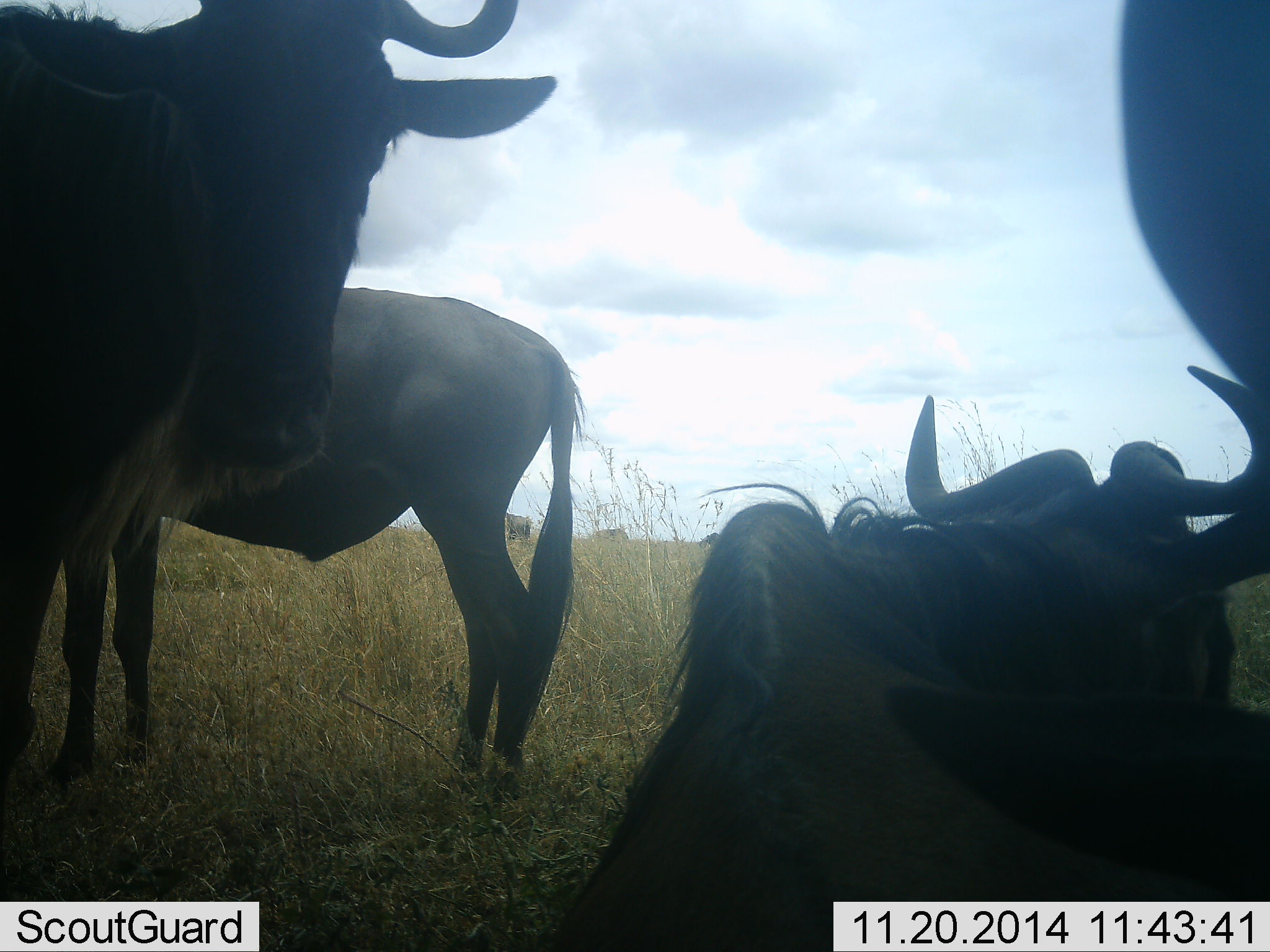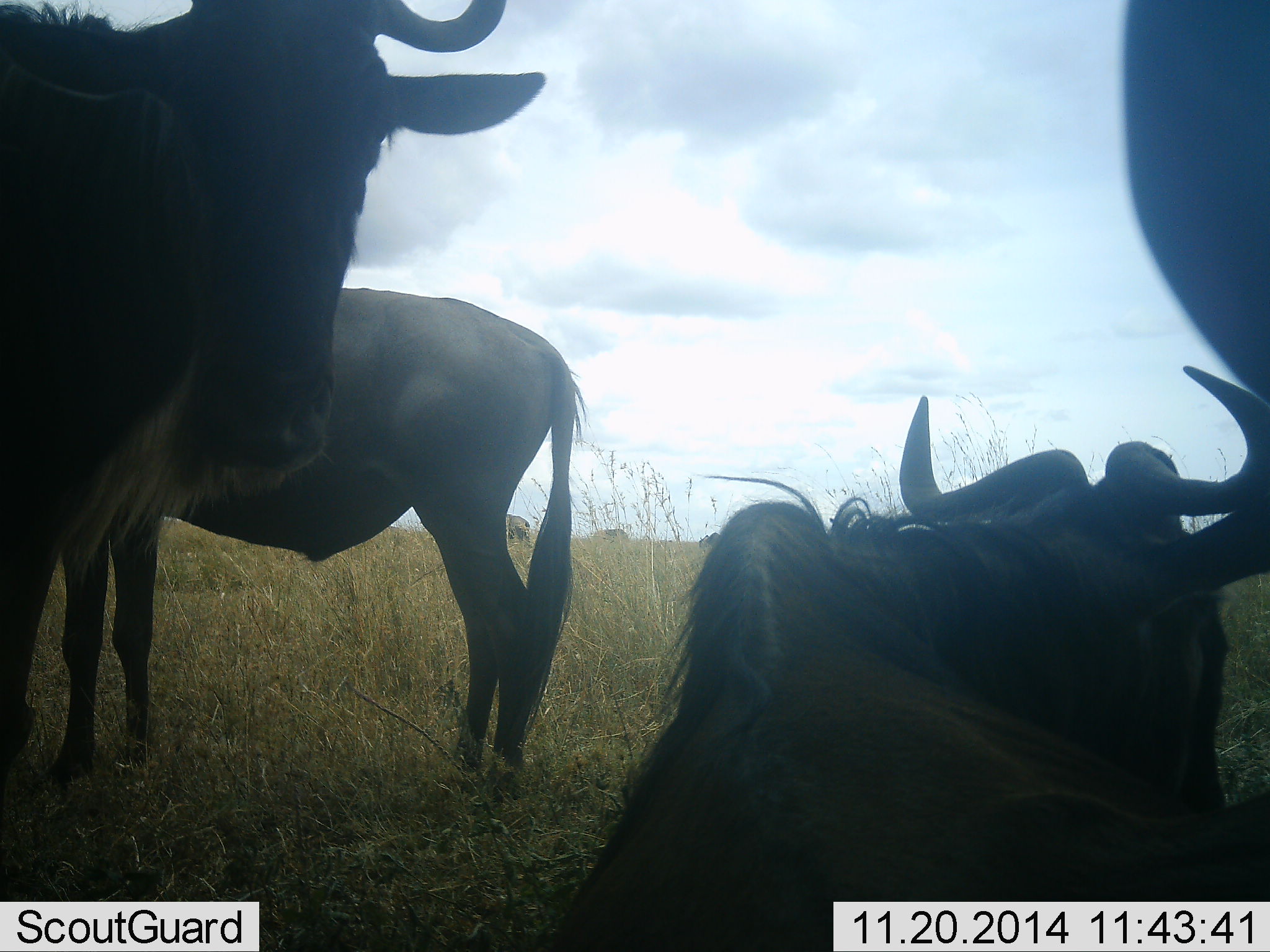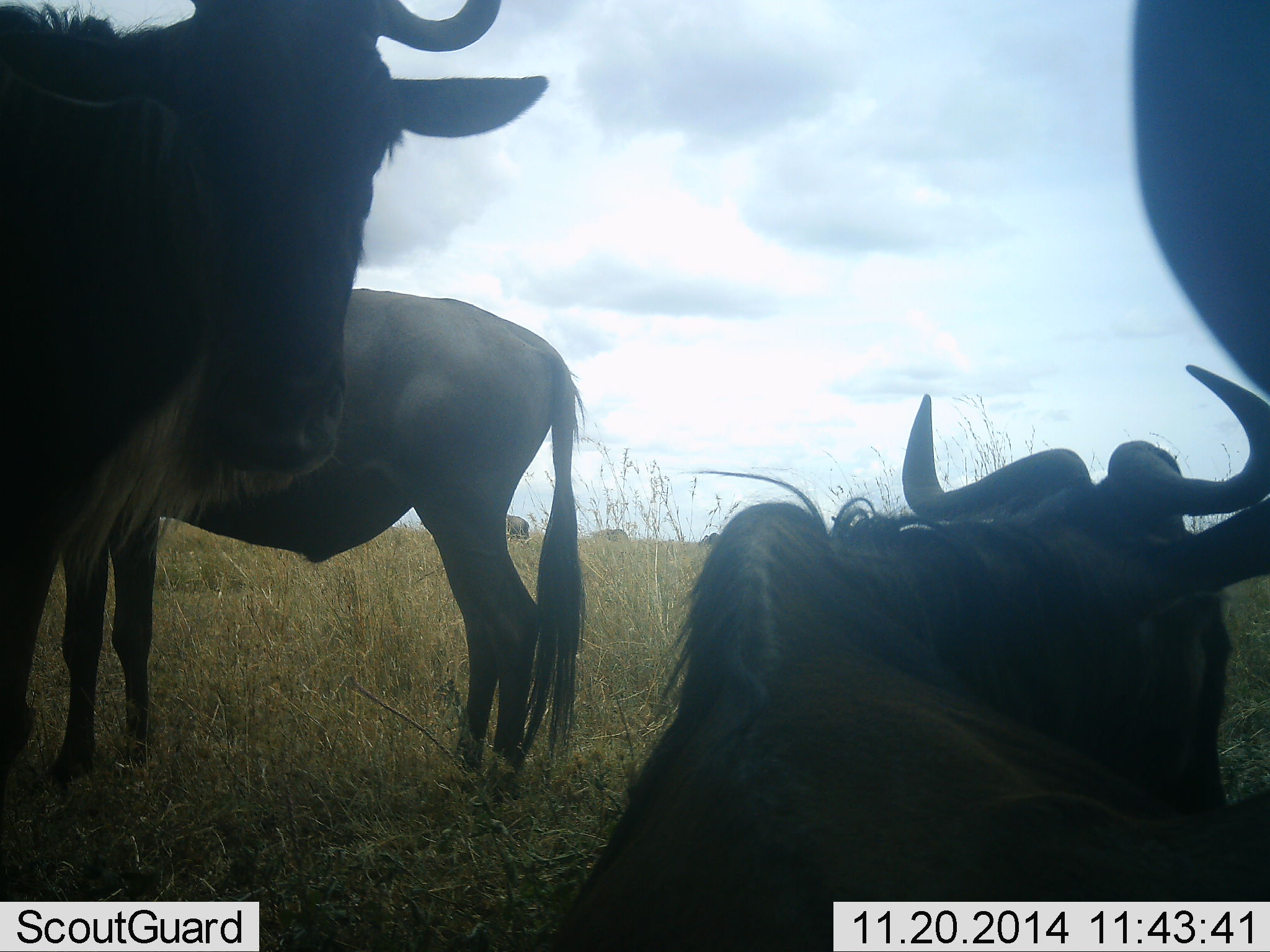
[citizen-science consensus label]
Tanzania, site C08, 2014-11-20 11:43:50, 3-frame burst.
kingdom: Animalia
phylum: Chordata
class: Mammalia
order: Artiodactyla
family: Bovidae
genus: Connochaetes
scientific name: Connochaetes taurinus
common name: blue wildebeest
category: wildebeest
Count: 7.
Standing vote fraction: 80%.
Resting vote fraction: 100%.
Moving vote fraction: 20%.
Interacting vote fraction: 20%.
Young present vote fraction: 0%.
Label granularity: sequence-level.